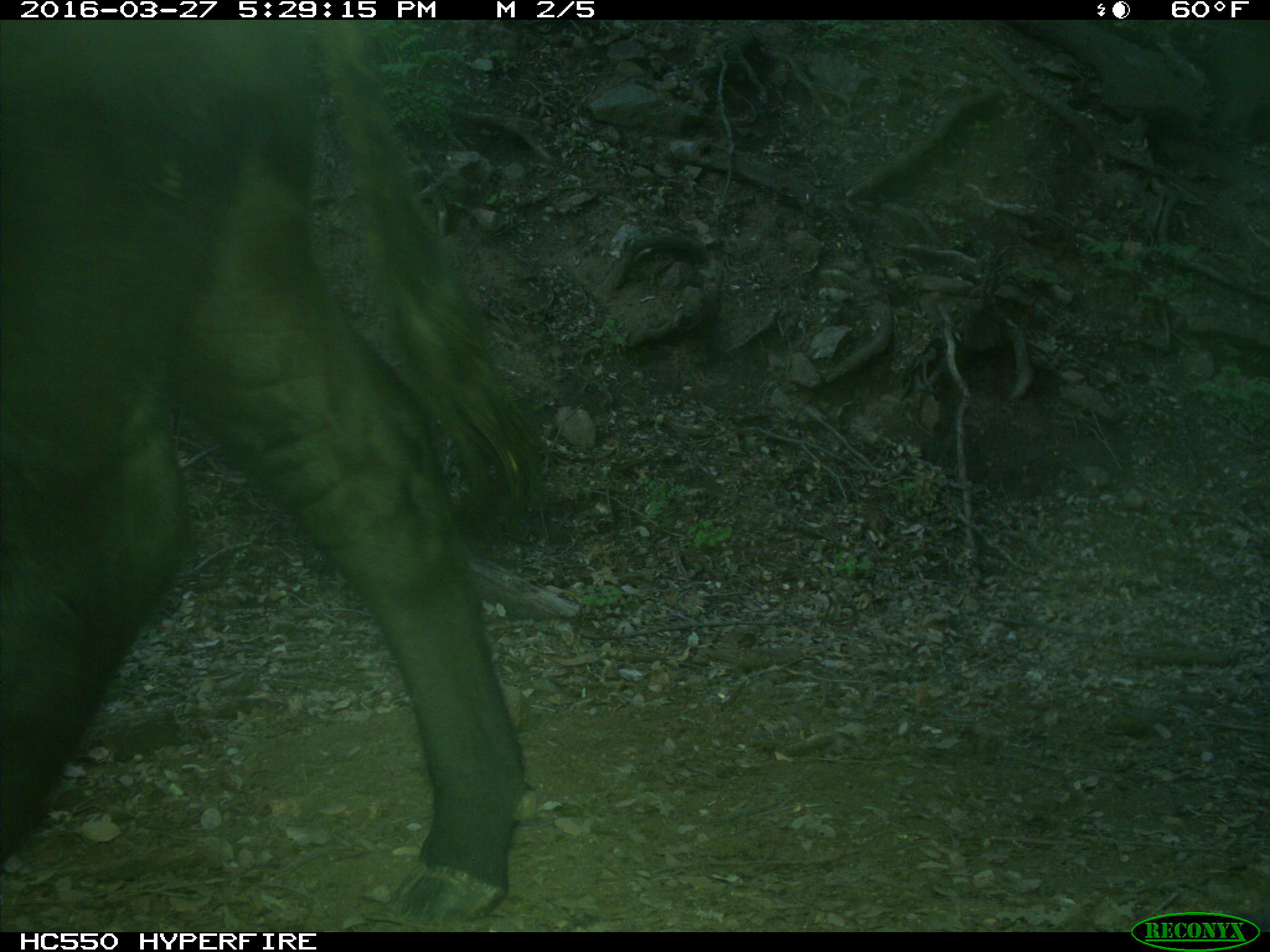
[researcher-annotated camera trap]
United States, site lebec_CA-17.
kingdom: Animalia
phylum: Chordata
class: Mammalia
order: Artiodactyla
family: Bovidae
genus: Bos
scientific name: Bos taurus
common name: domestic cow